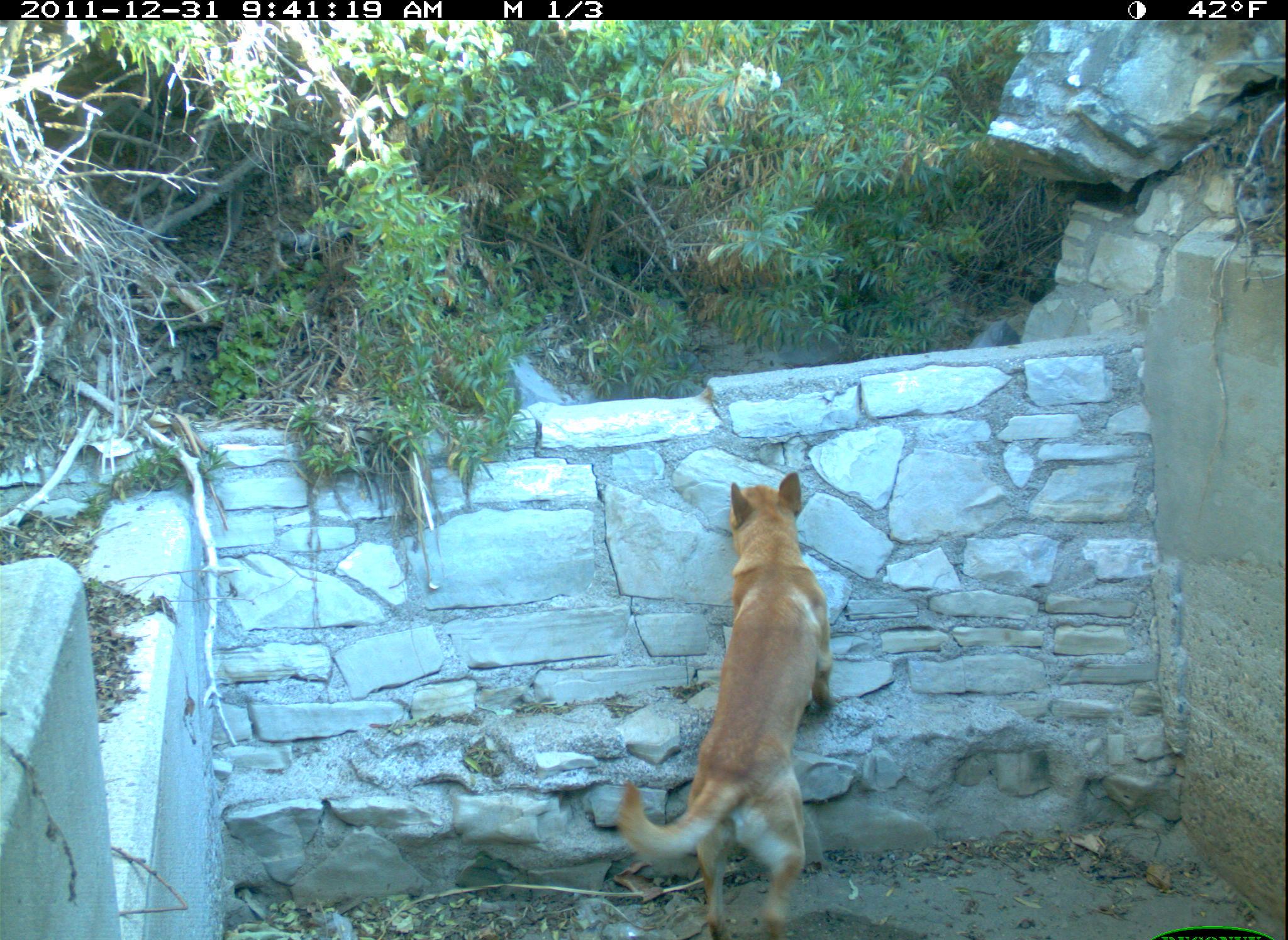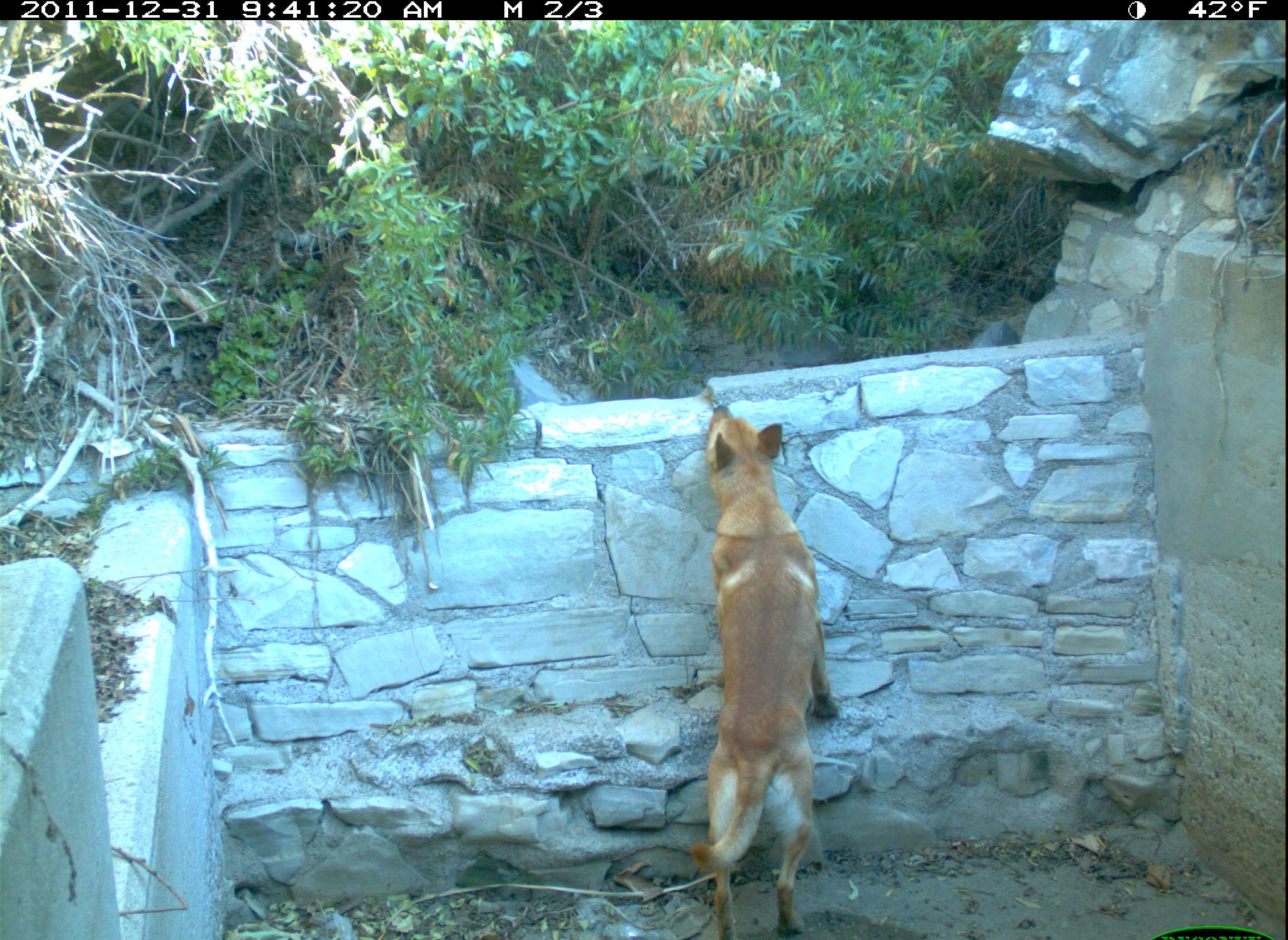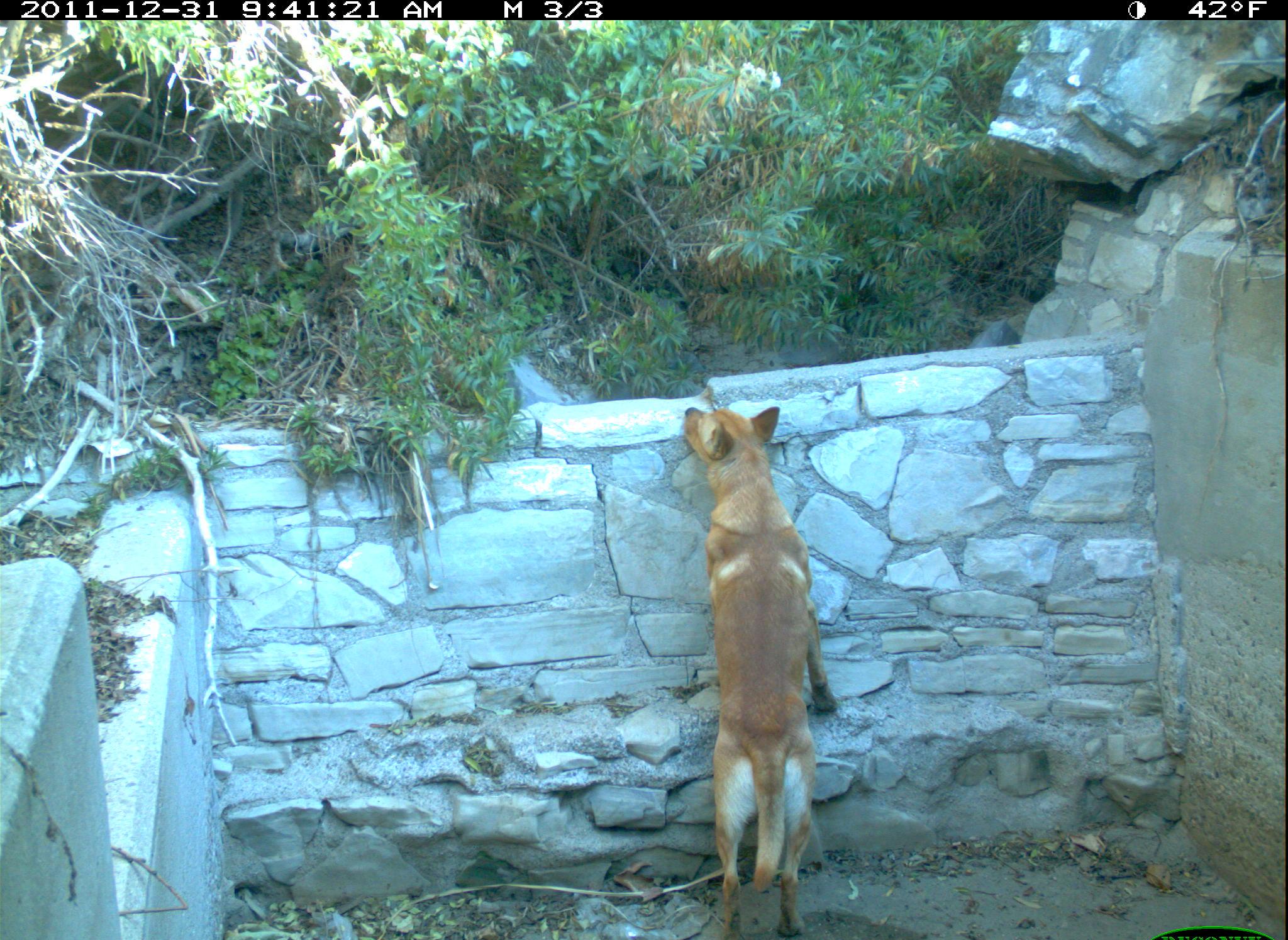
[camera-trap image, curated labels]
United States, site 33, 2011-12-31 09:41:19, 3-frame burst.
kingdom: Animalia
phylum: Chordata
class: Mammalia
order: Carnivora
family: Canidae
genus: Canis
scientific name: Canis familiaris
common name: domestic dog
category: dog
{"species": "dog (domestic dog) (Canis familiaris)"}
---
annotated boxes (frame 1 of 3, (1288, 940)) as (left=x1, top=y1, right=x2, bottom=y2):
dog: (left=594, top=451, right=848, bottom=936)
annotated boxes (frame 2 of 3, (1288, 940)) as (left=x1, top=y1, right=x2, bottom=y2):
dog: (left=655, top=391, right=934, bottom=940)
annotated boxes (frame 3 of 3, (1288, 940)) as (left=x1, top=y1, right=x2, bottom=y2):
dog: (left=657, top=398, right=863, bottom=934)